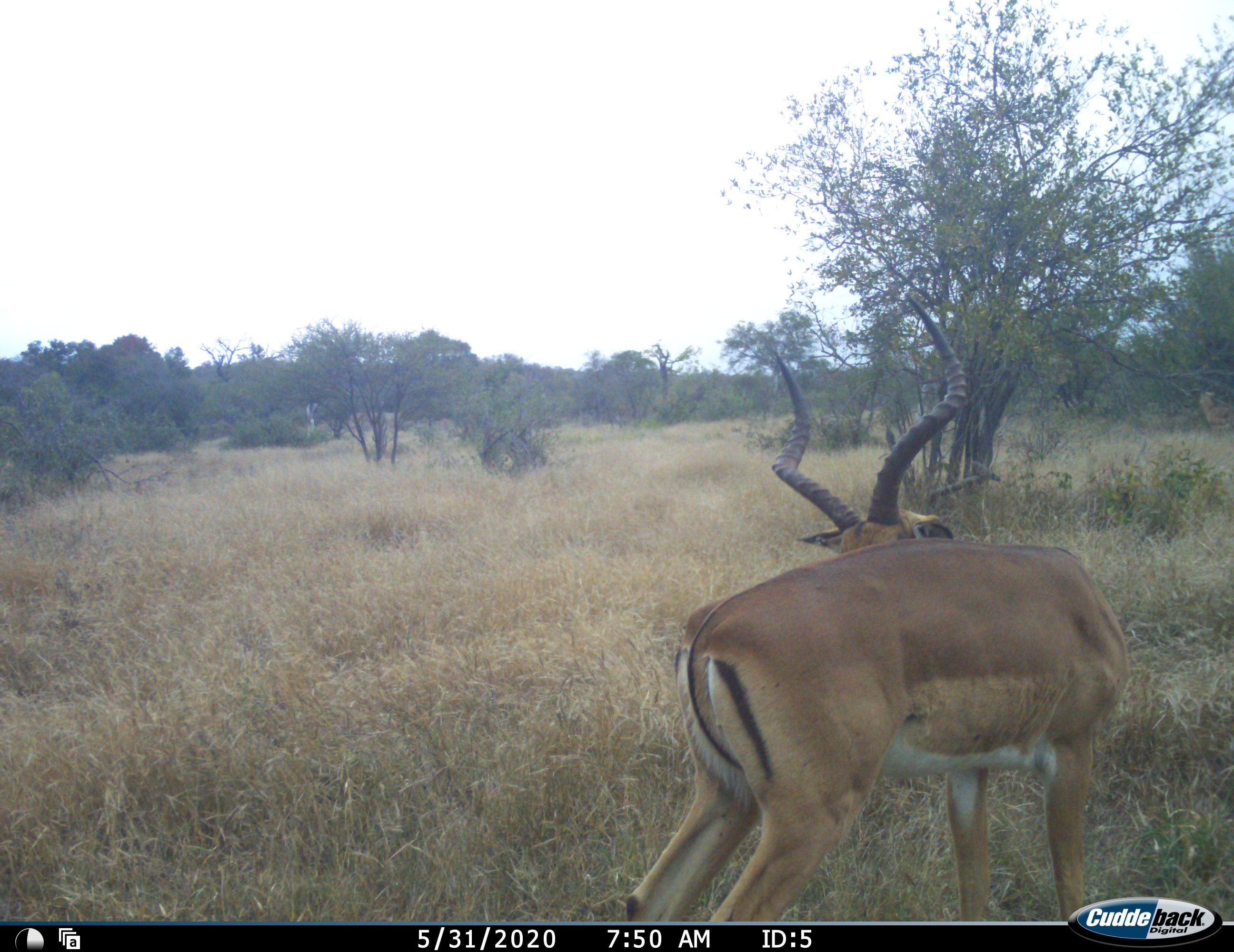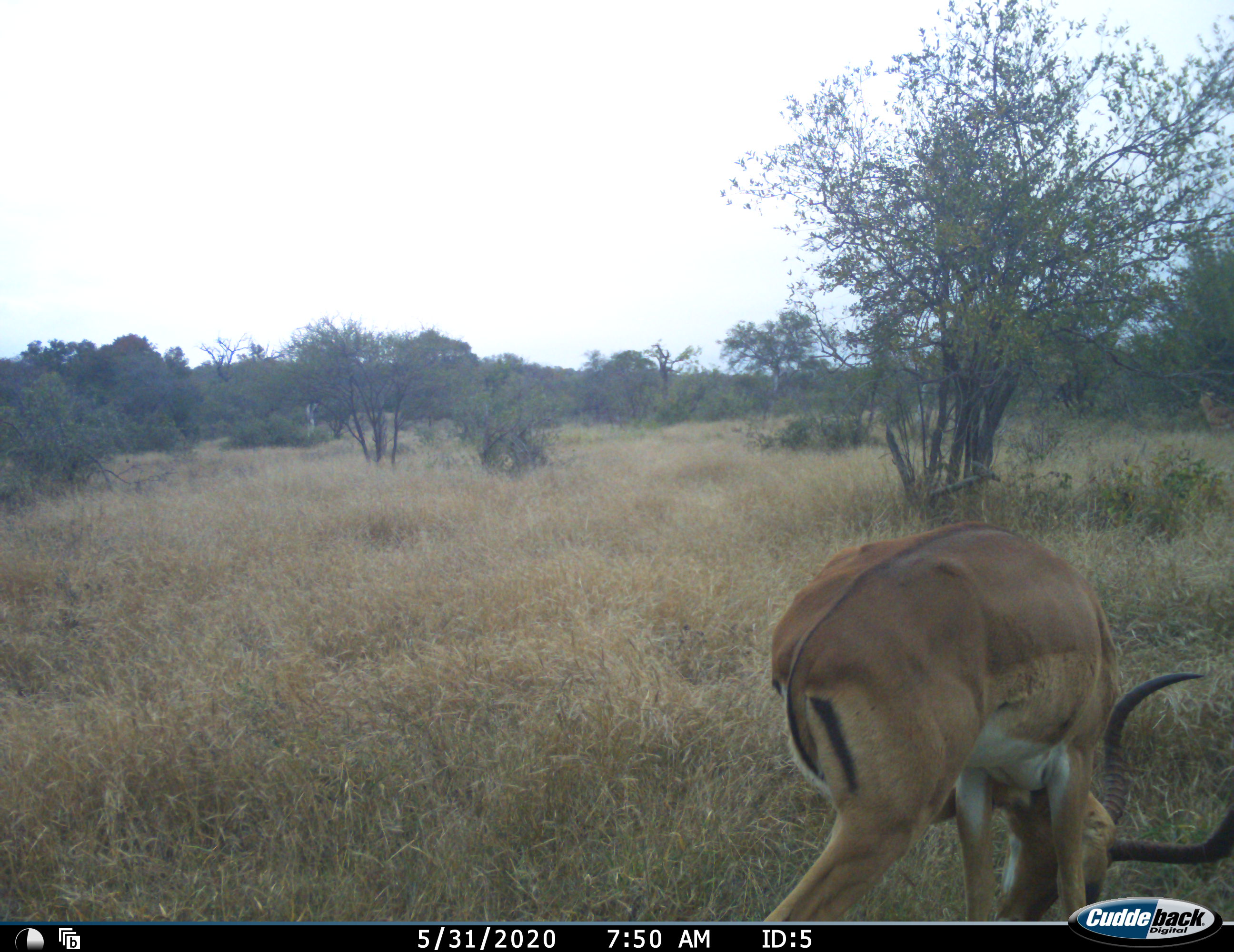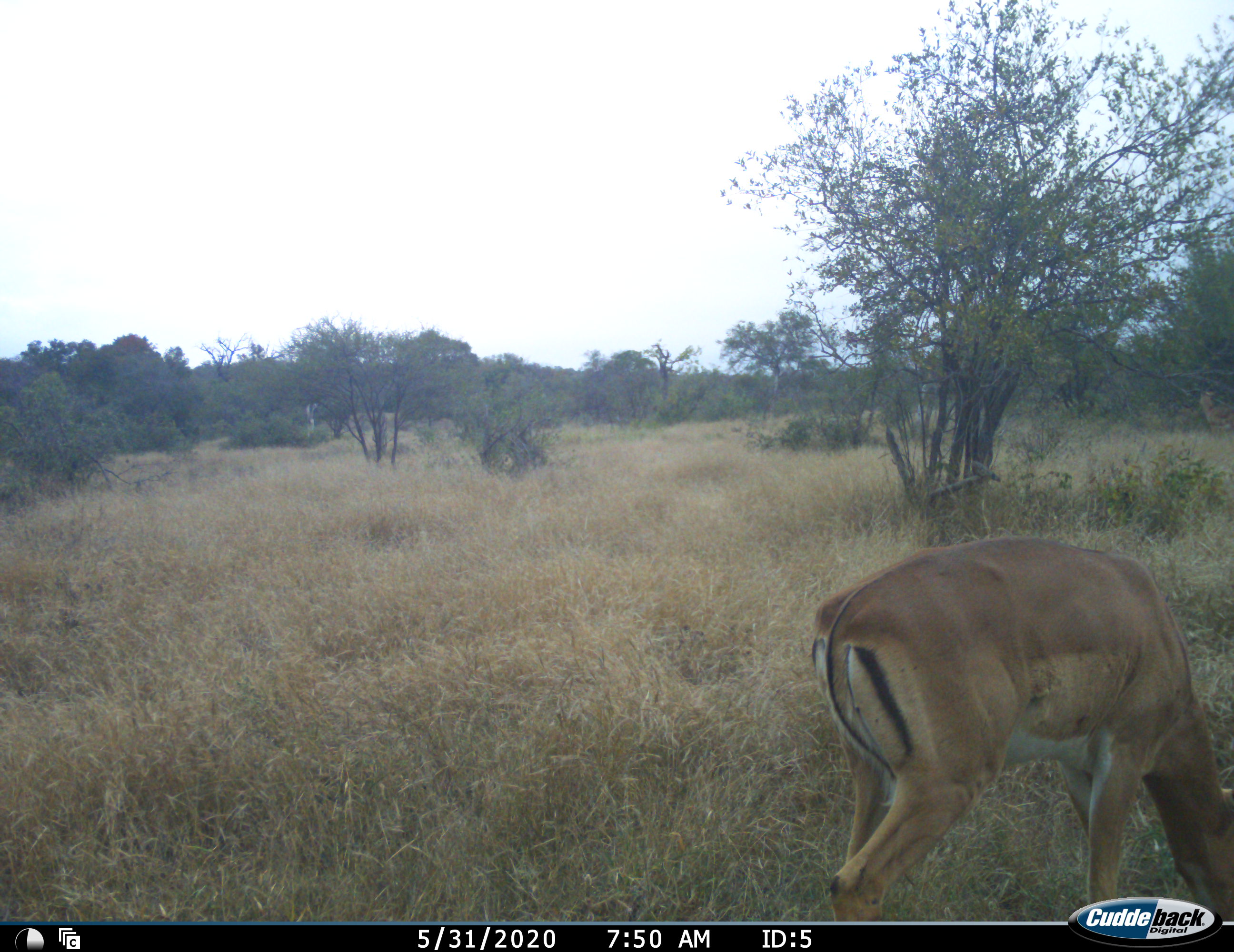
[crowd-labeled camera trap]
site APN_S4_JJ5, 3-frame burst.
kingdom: Animalia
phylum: Chordata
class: Mammalia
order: Artiodactyla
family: Bovidae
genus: Aepyceros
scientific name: Aepyceros melampus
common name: impala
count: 1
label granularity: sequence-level